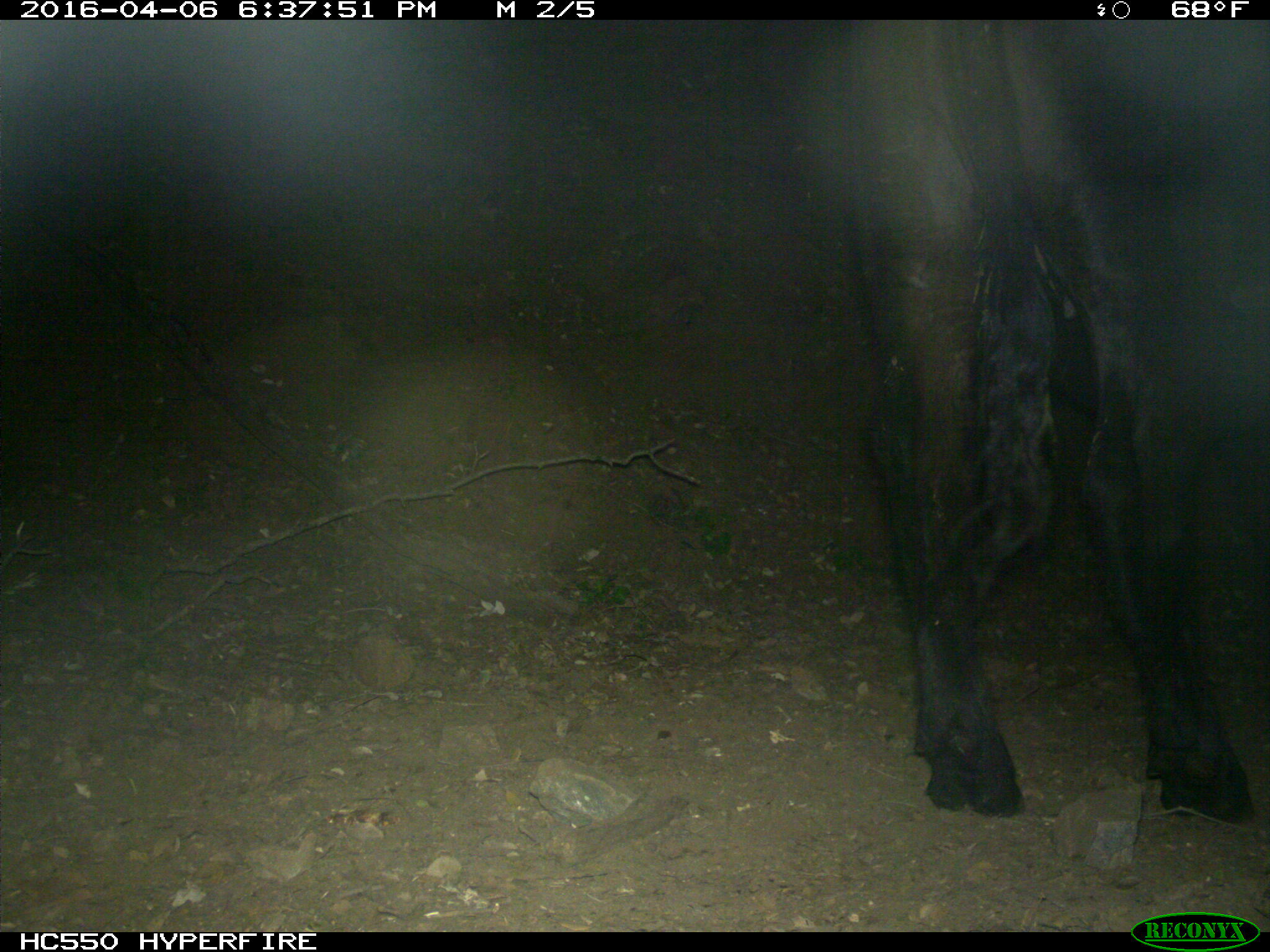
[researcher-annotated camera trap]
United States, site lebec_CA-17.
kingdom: Animalia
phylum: Chordata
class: Mammalia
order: Artiodactyla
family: Bovidae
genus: Bos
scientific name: Bos taurus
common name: domestic cow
Bos taurus (domestic cow).